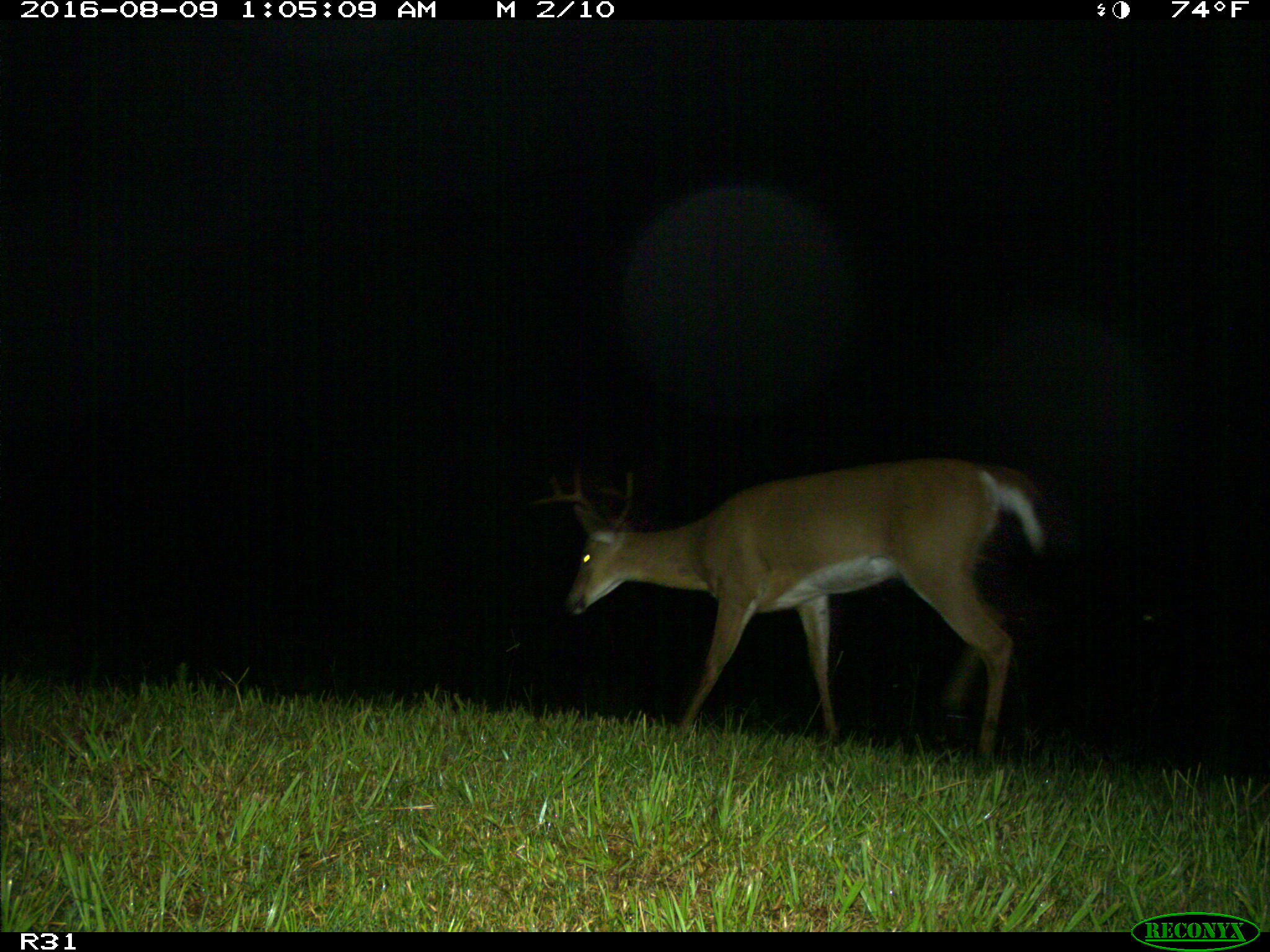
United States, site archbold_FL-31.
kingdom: Animalia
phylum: Chordata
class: Mammalia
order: Artiodactyla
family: Cervidae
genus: Odocoileus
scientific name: Odocoileus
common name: deer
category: unidentified deer